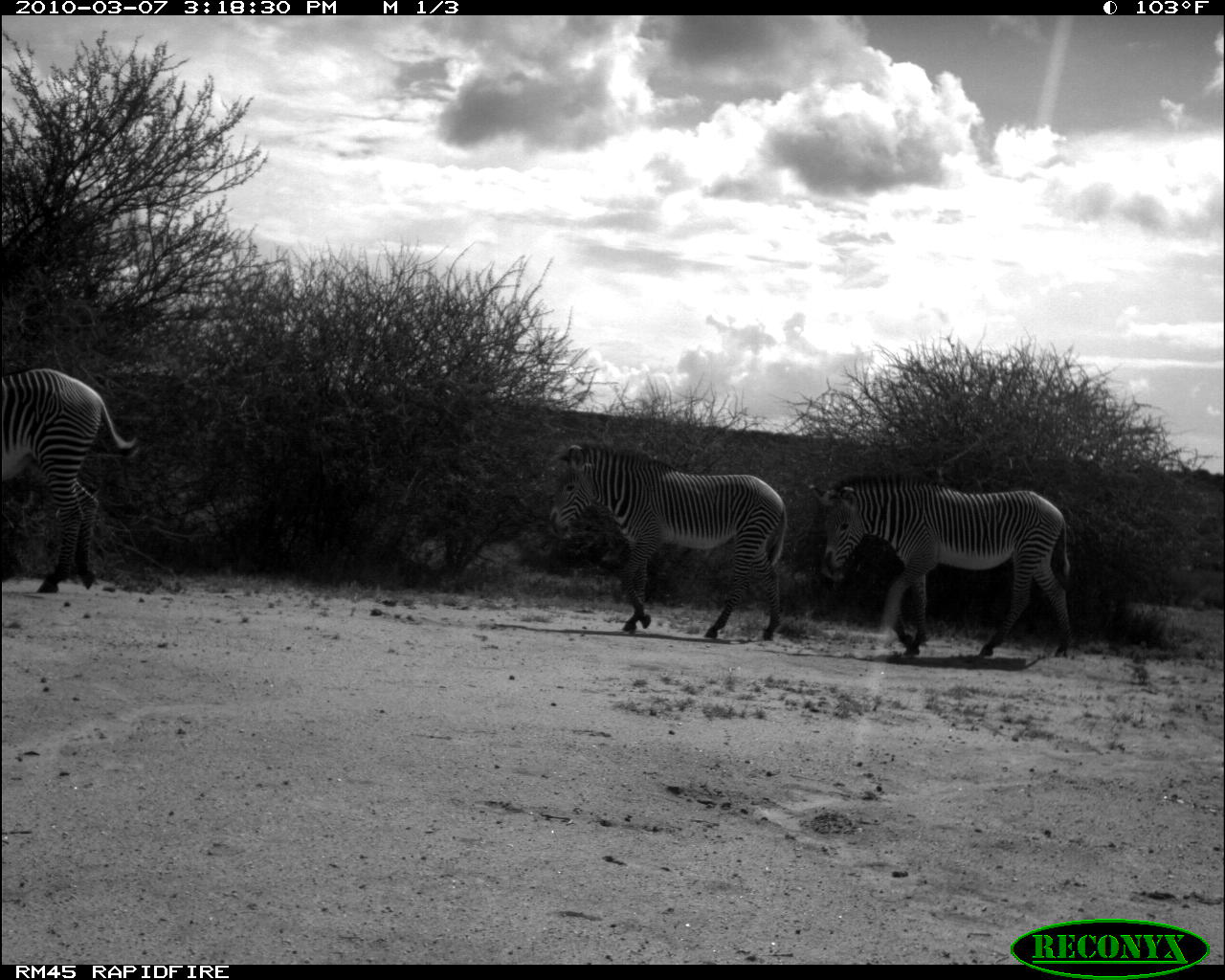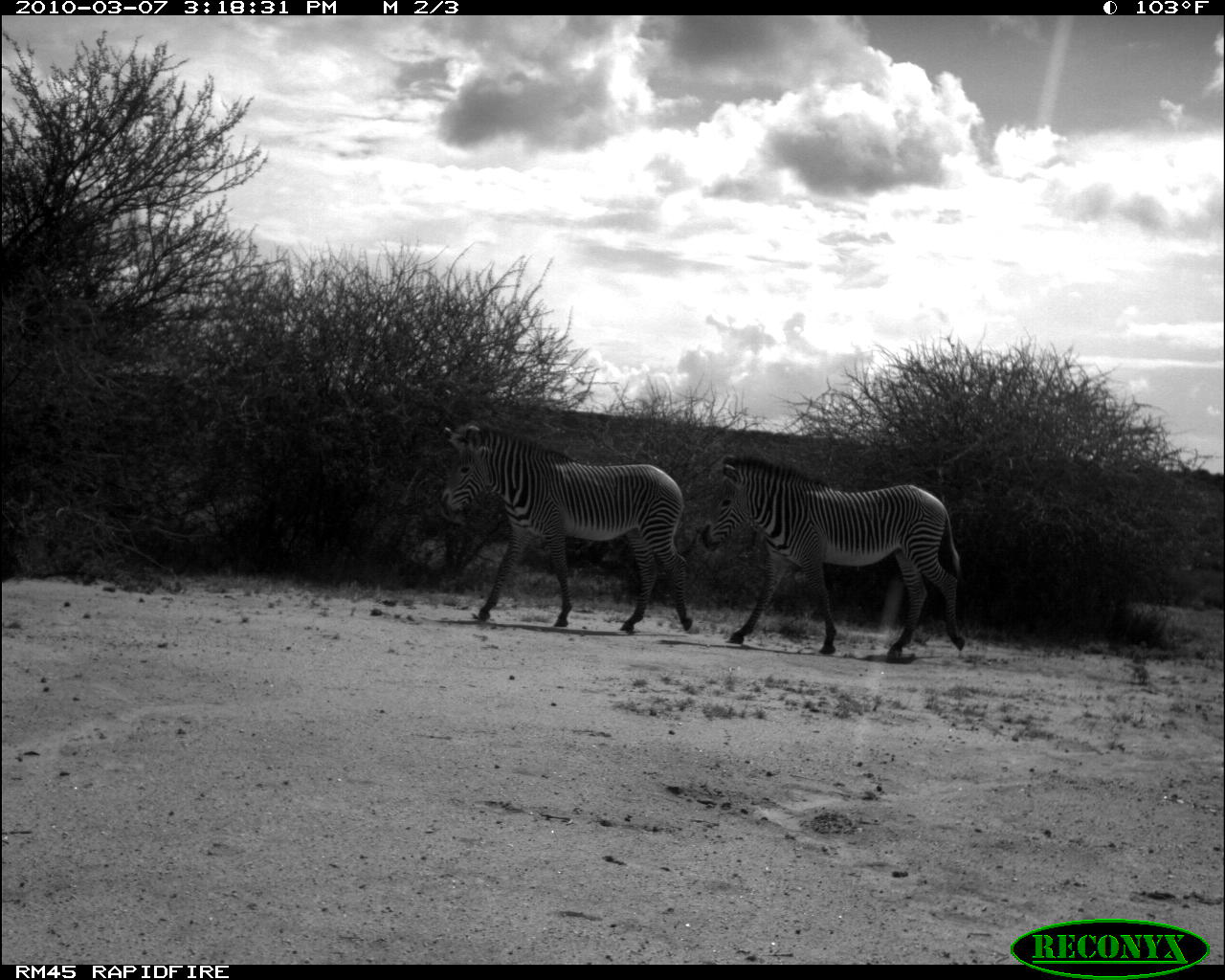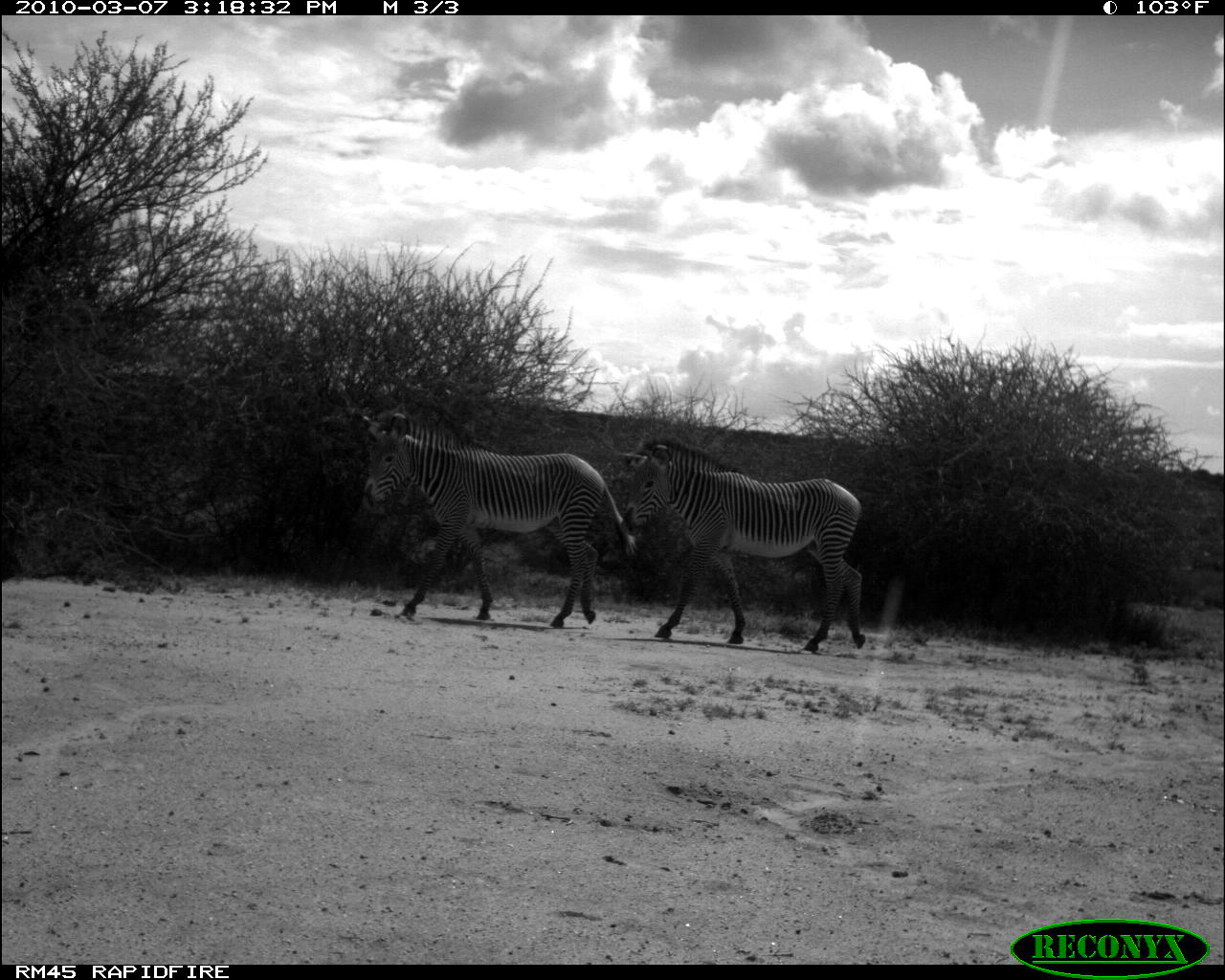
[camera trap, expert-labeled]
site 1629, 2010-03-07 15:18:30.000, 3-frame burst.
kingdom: Animalia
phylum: Chordata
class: Mammalia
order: Perissodactyla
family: Equidae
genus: Equus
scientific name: Equus grevyi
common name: grévy's zebra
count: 3